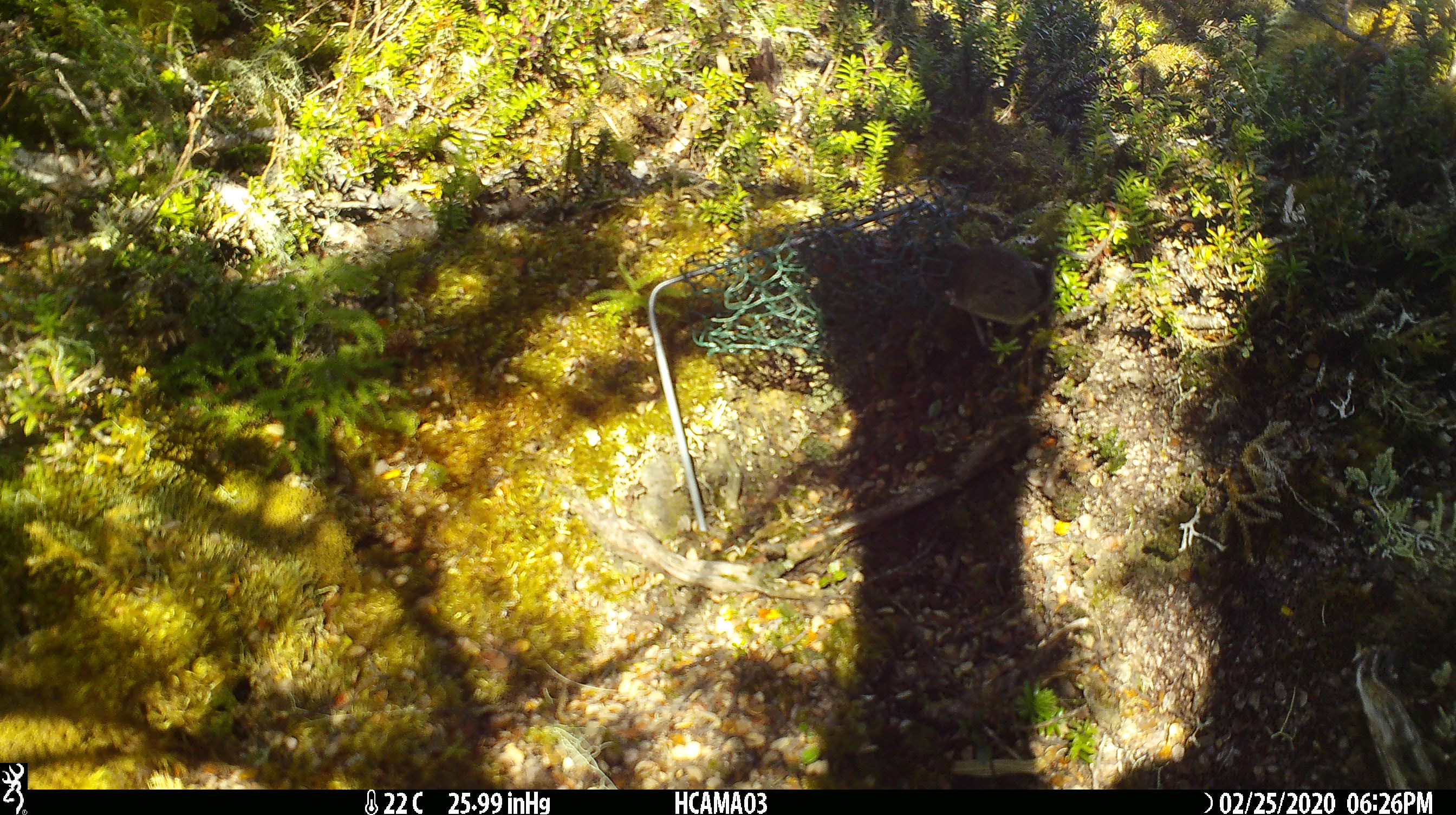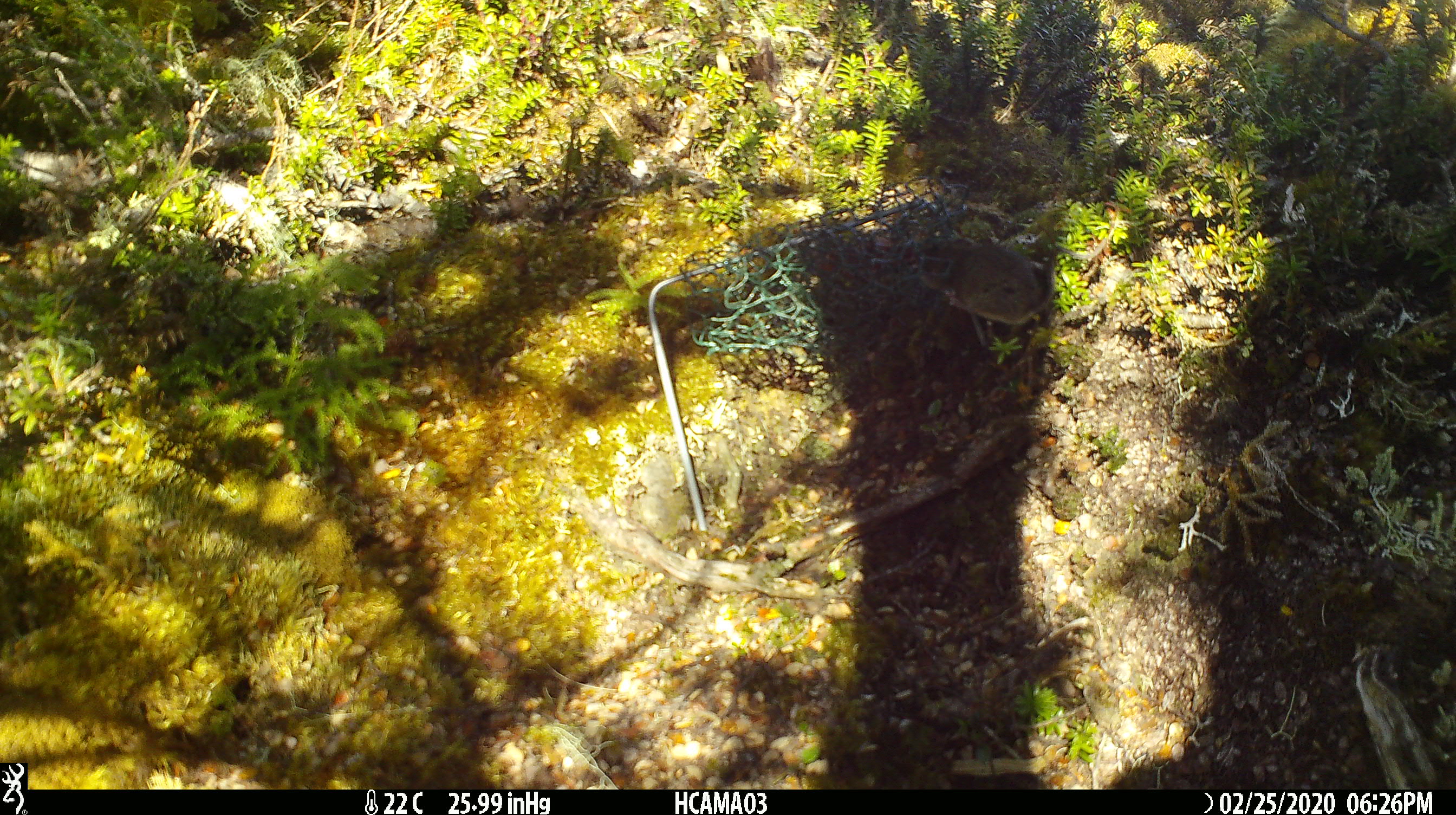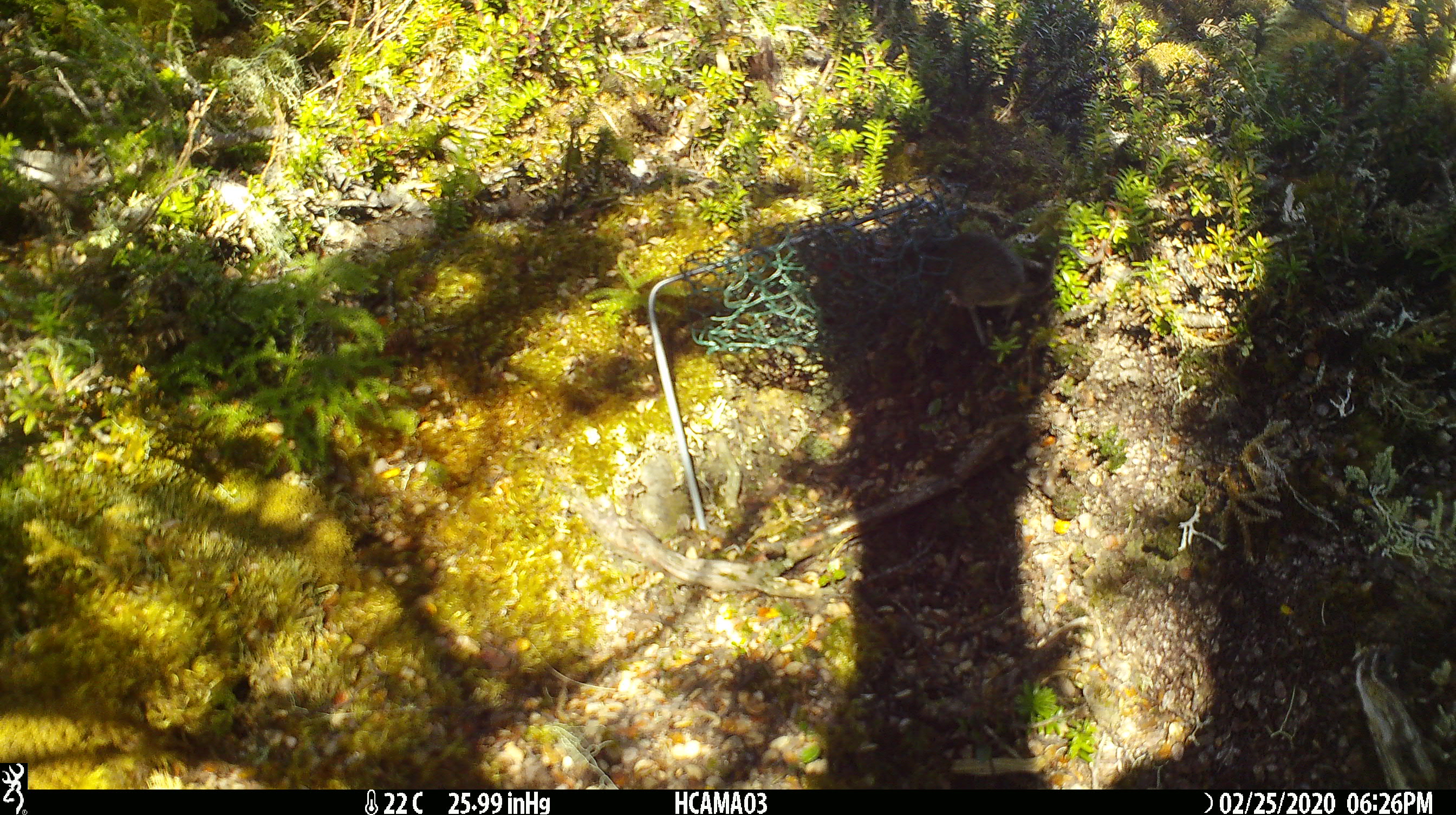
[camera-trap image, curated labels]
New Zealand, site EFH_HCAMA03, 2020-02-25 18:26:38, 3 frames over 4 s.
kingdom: Animalia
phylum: Chordata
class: Mammalia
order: Rodentia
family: Muridae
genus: Mus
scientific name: Mus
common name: mouse